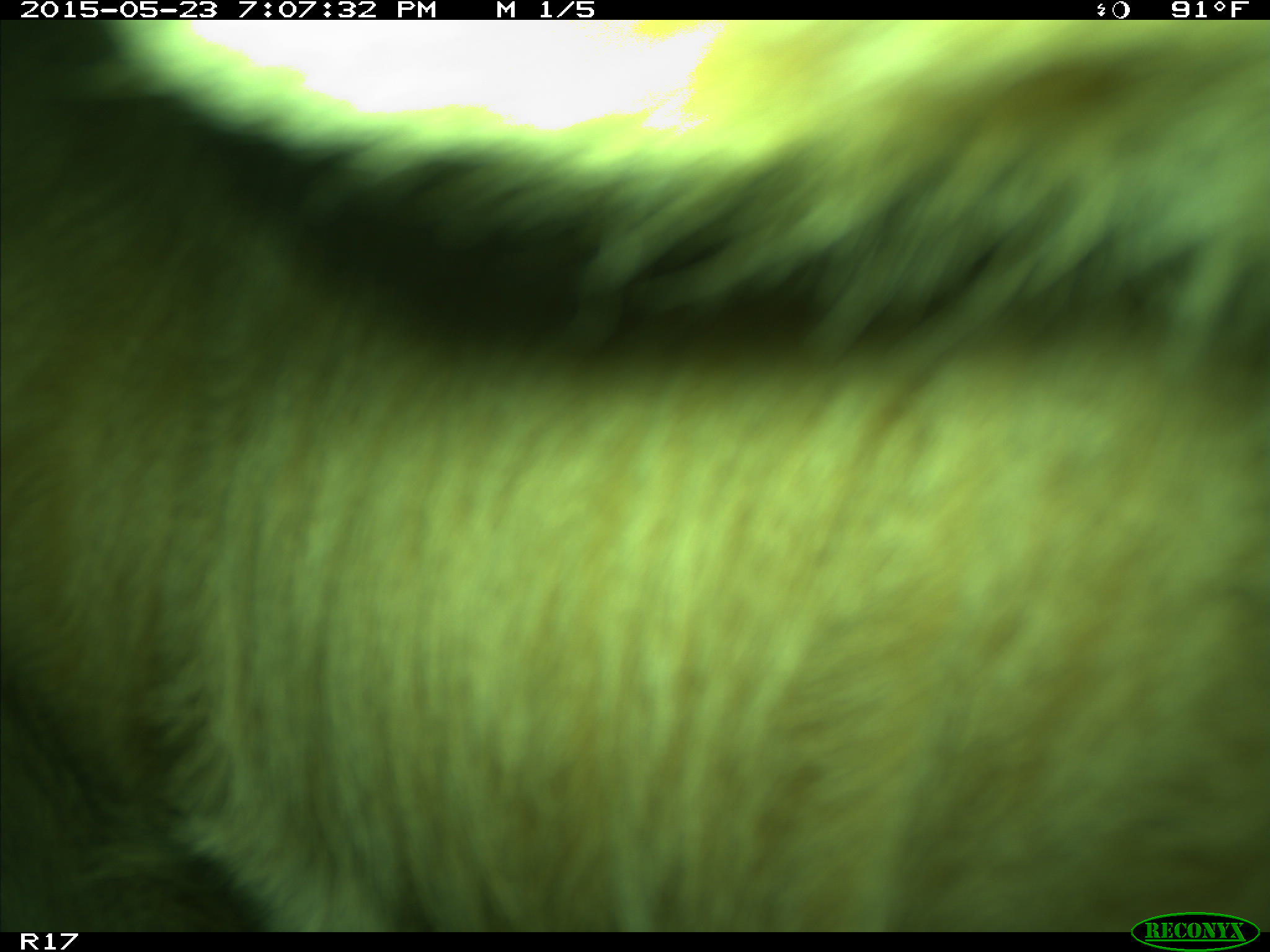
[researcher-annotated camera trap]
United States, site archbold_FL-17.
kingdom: Animalia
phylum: Chordata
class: Mammalia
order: Artiodactyla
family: Bovidae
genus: Bos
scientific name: Bos taurus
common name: domestic cow